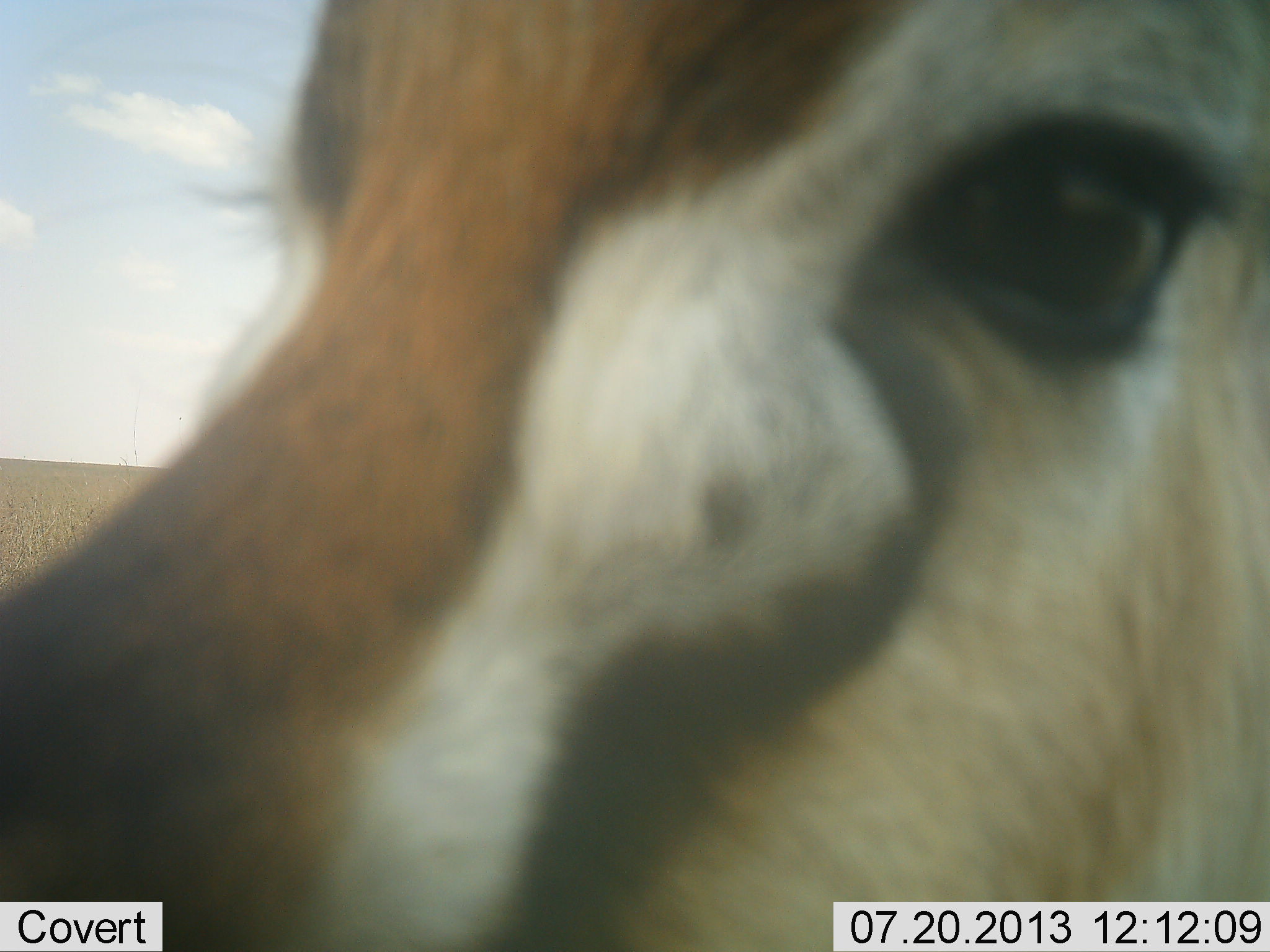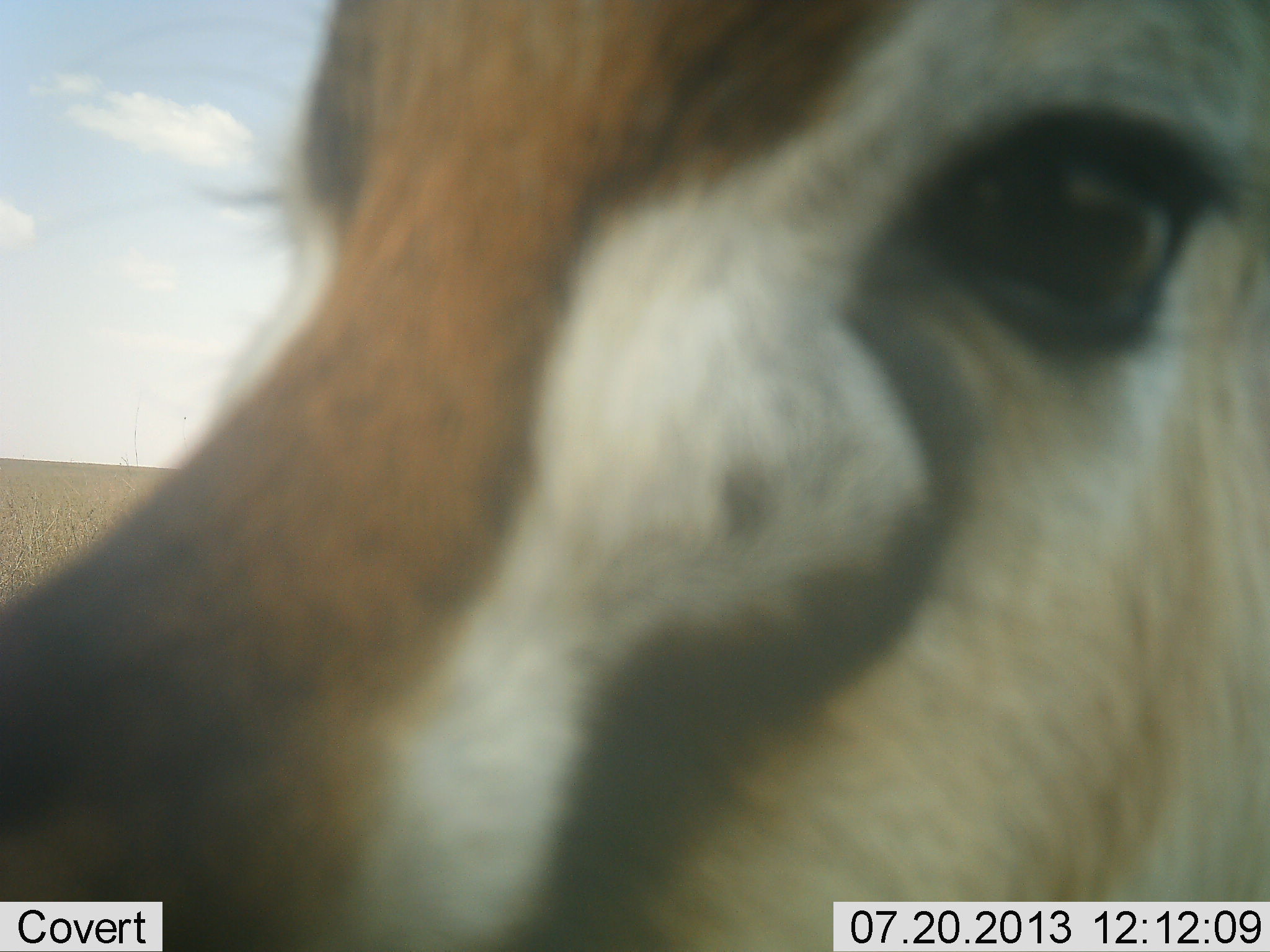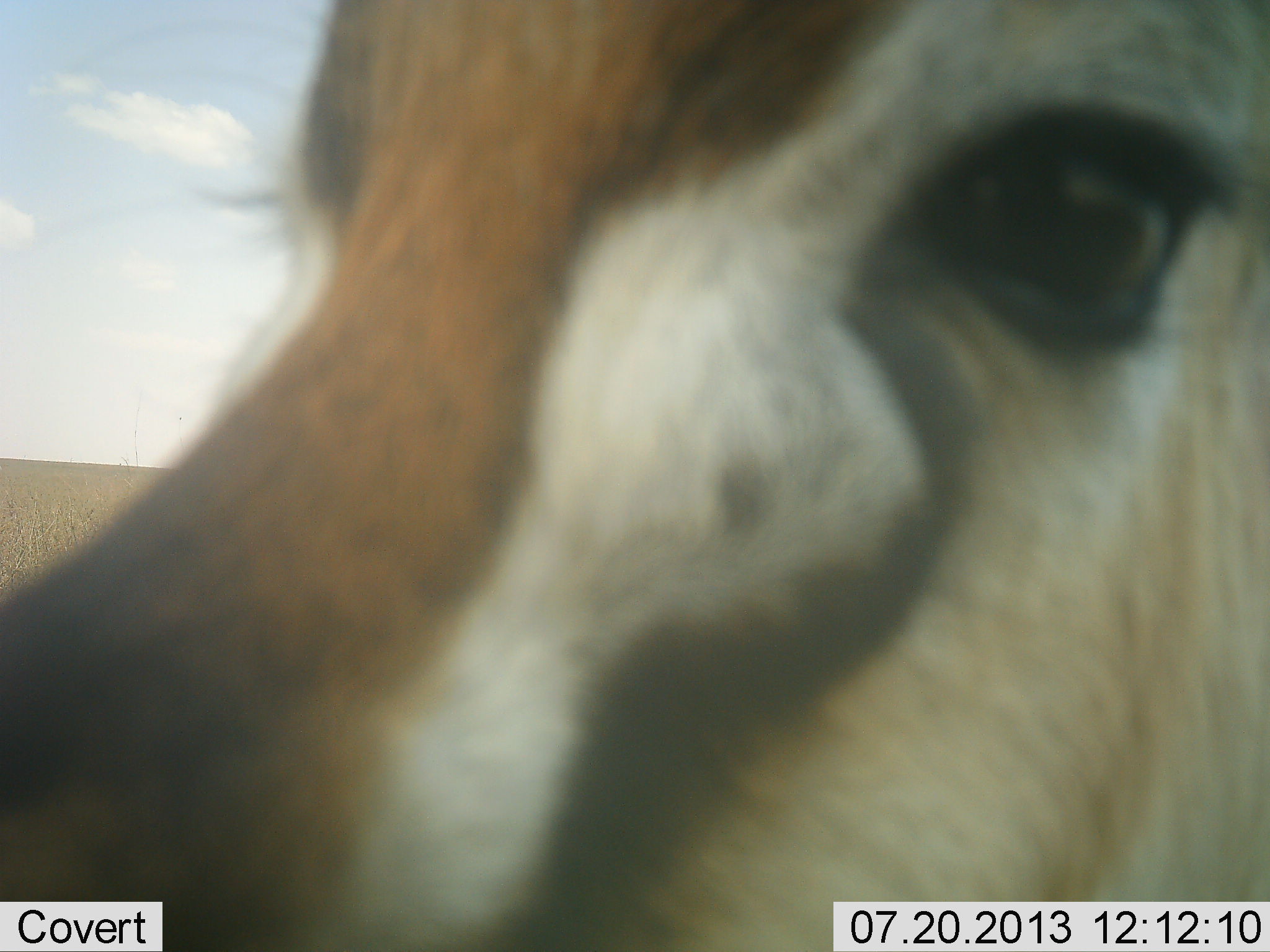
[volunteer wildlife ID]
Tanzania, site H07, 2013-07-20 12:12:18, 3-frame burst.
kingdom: Animalia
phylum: Chordata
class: Mammalia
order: Artiodactyla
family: Bovidae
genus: Eudorcas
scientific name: Eudorcas thomsonii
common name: thomson's gazelle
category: gazellethomsons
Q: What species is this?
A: Gazellethomsons (thomson's gazelle) (Eudorcas thomsonii).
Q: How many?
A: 1.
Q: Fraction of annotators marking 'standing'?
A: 71%.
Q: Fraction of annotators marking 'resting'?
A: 0%.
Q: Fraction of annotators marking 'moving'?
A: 12%.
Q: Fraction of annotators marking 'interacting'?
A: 18%.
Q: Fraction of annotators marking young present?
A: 0%.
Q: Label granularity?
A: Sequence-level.